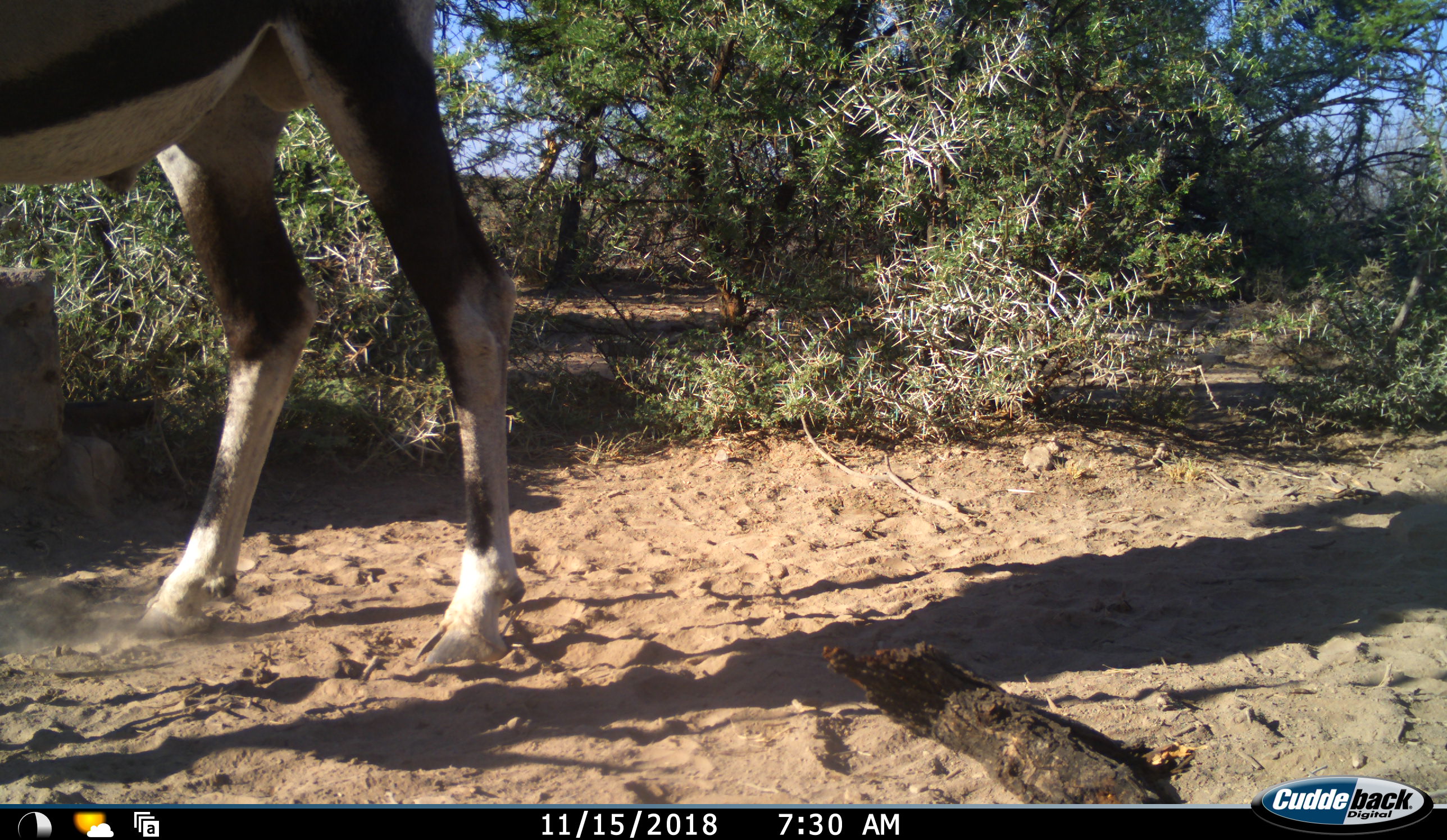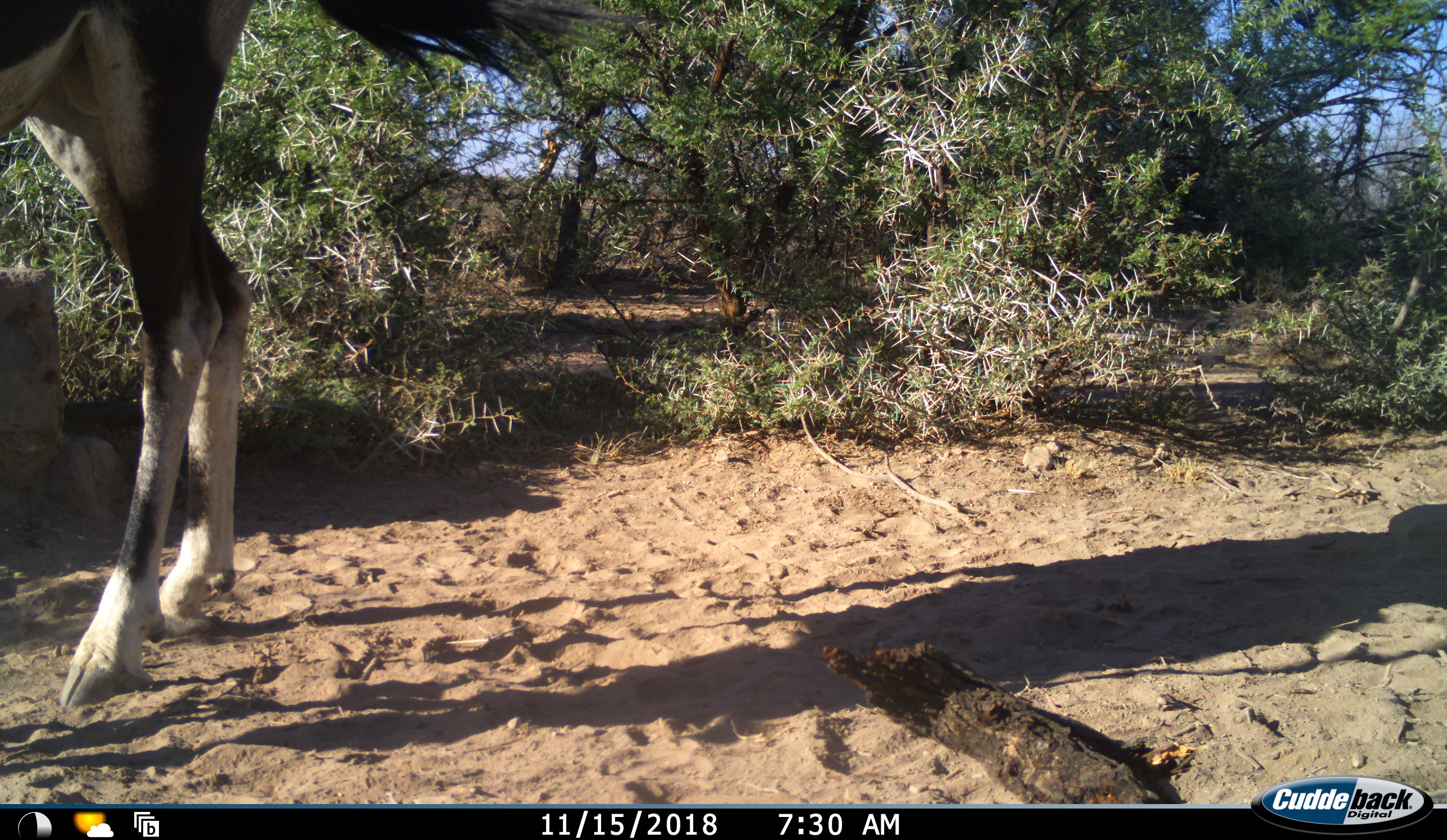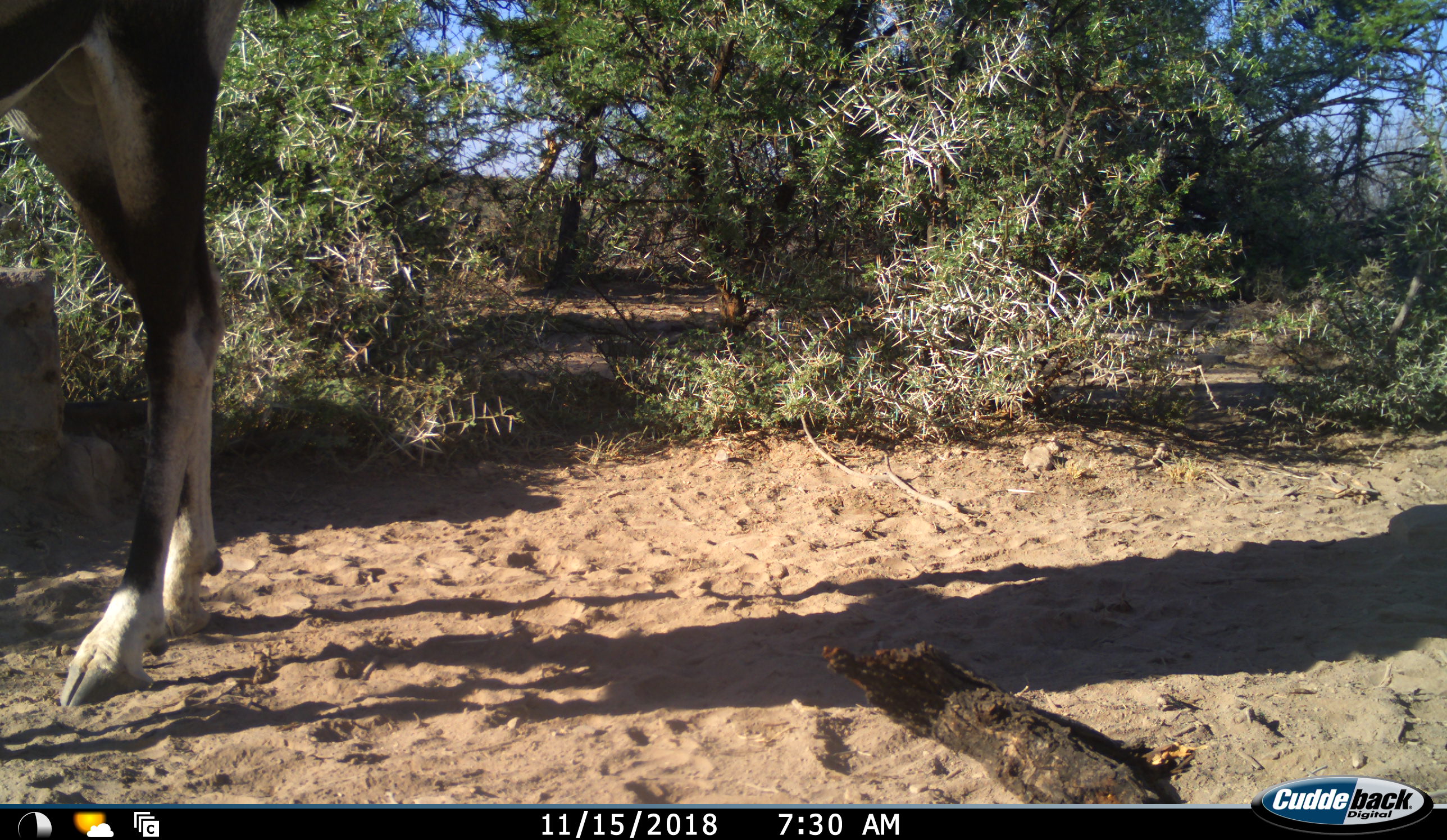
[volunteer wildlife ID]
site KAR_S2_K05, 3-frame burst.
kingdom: Animalia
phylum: Chordata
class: Mammalia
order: Artiodactyla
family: Bovidae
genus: Oryx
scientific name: Oryx gazella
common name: gemsbok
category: oryx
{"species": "oryx (gemsbok) (Oryx gazella)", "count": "1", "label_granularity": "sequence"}